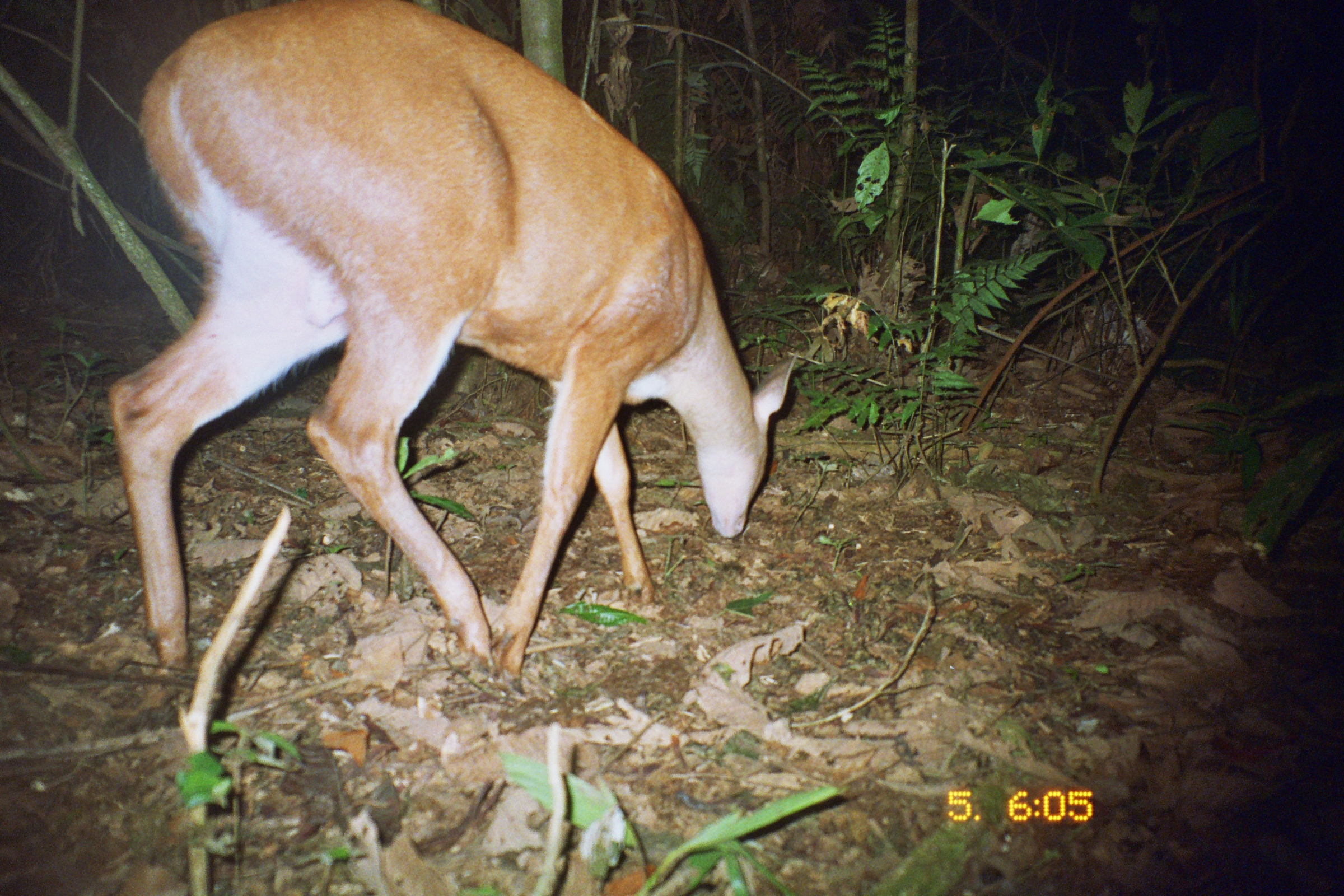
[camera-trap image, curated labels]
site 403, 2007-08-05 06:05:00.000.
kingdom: Animalia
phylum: Chordata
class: Mammalia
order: Artiodactyla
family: Cervidae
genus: Mazama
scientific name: Mazama americana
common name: red brocket